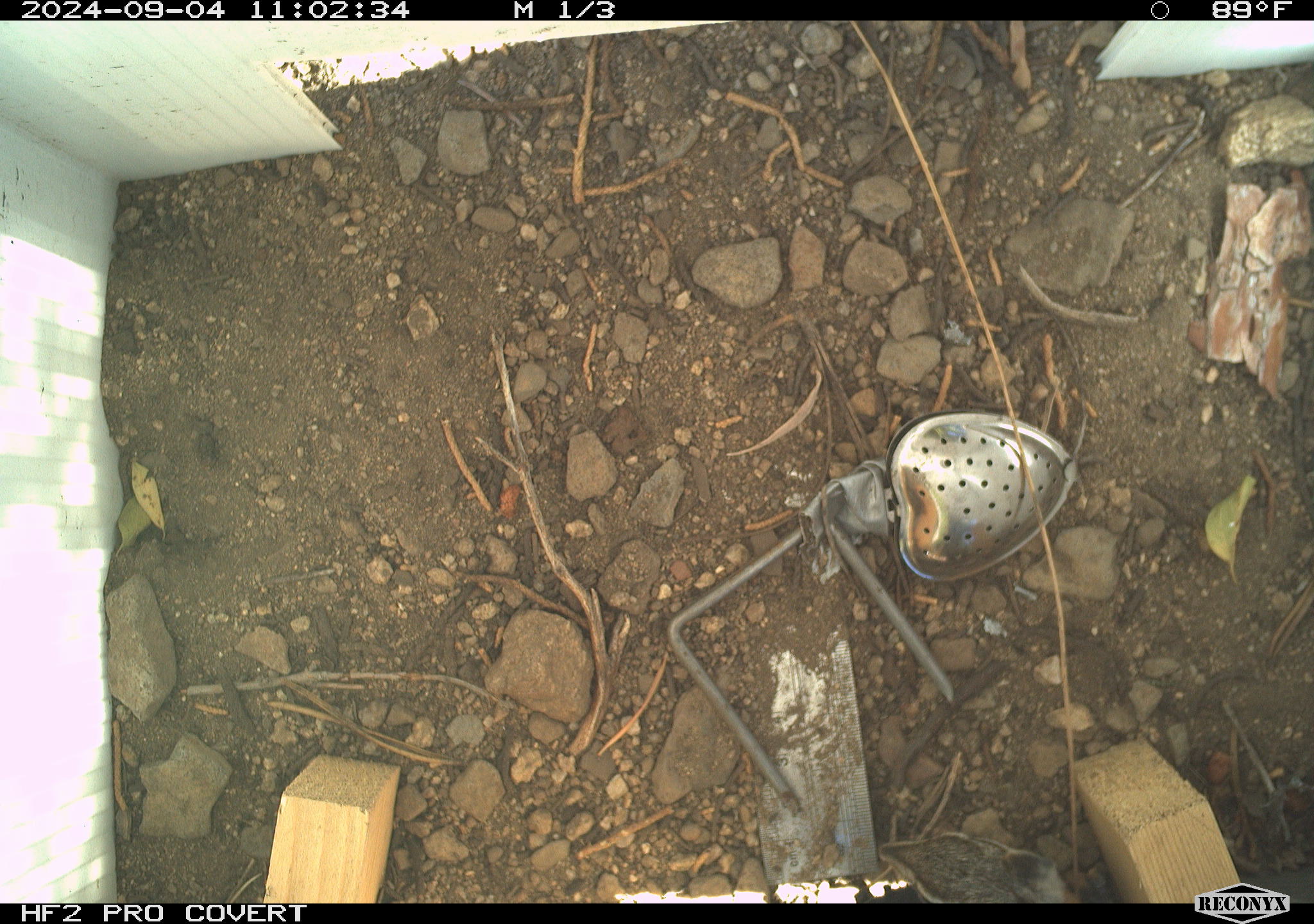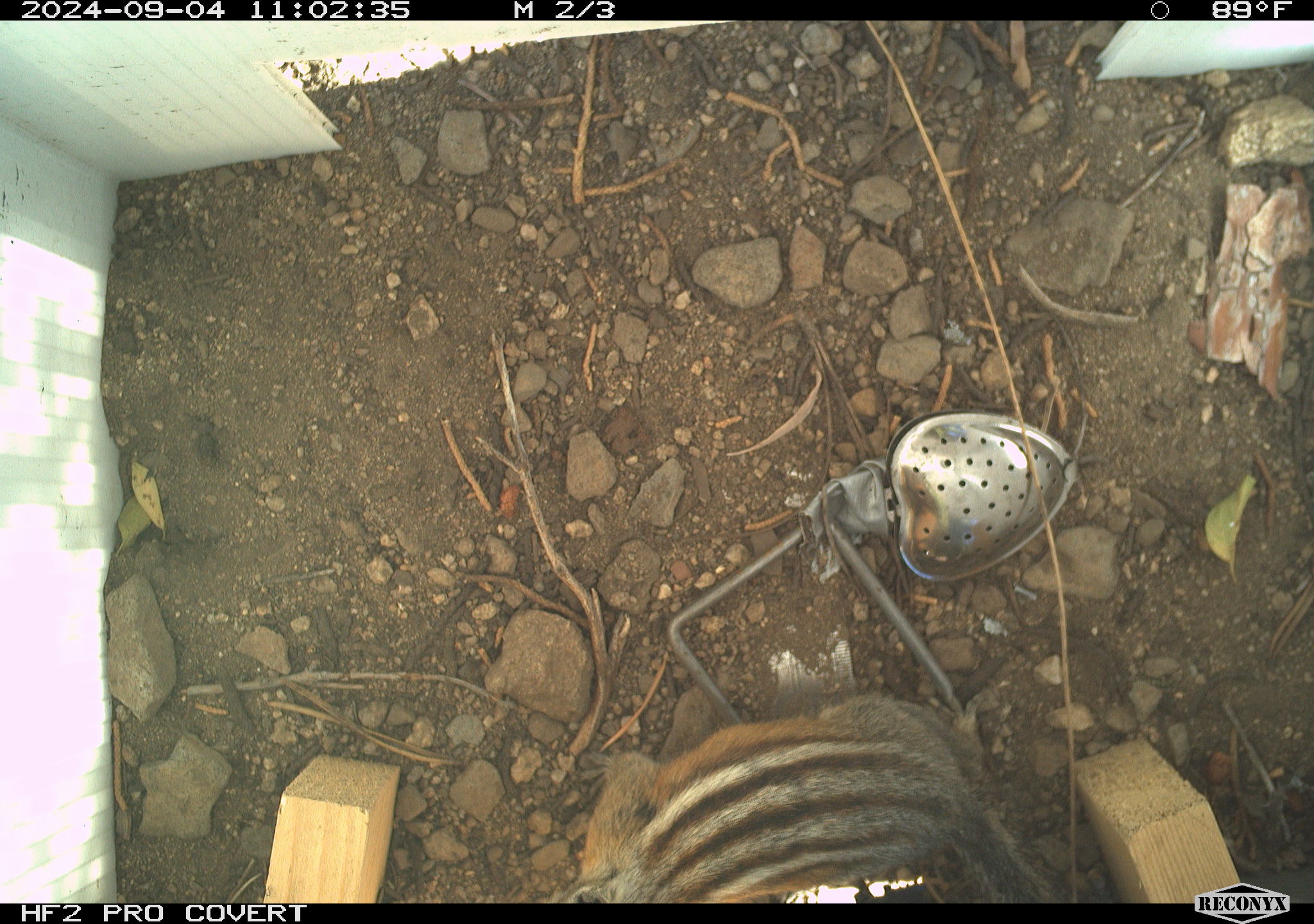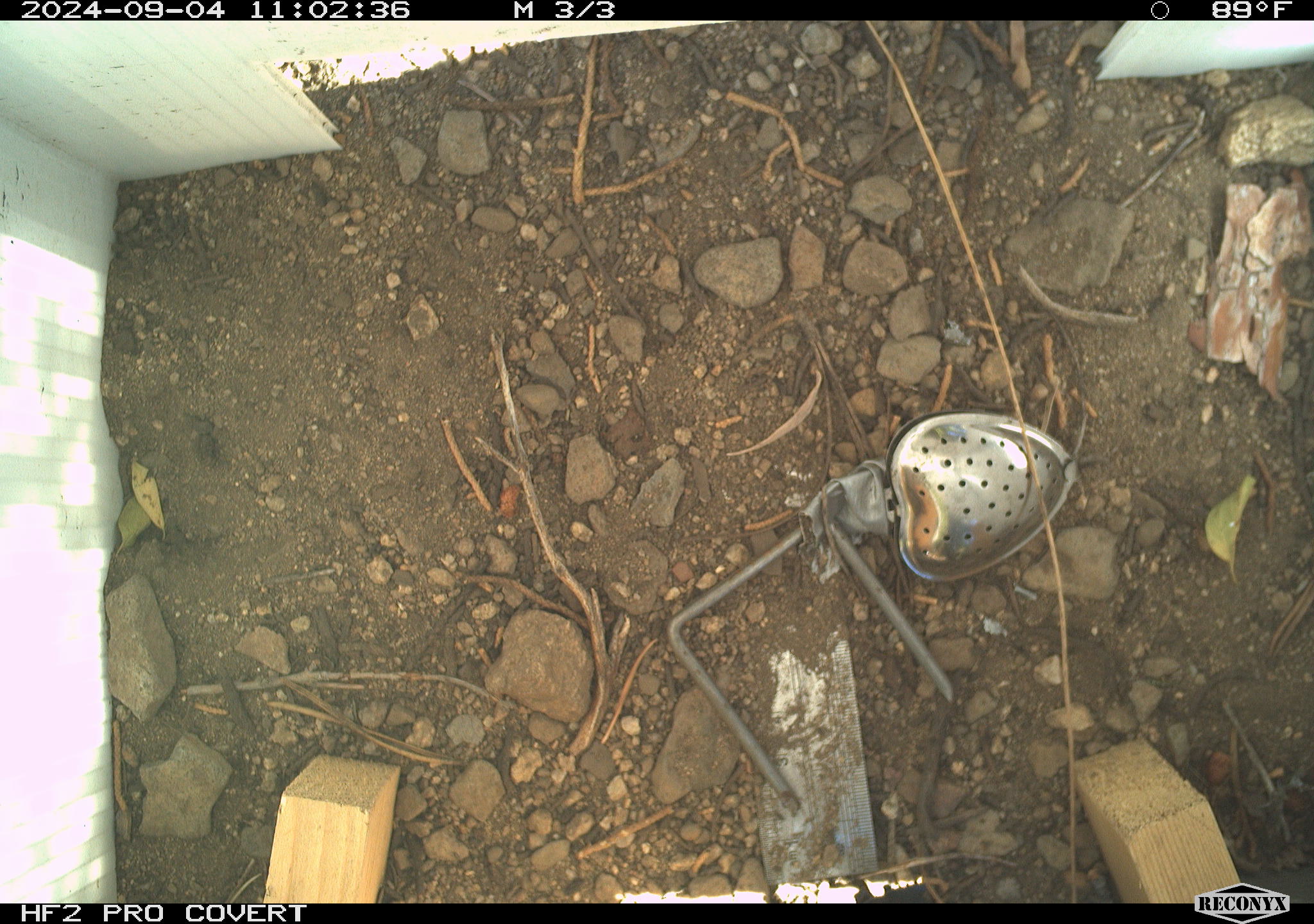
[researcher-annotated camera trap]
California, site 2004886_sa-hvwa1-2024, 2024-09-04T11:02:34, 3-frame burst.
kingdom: Animalia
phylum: Chordata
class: Mammalia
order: Rodentia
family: Sciuridae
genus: Neotamias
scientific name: Neotamias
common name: western chipmunks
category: neotamias species